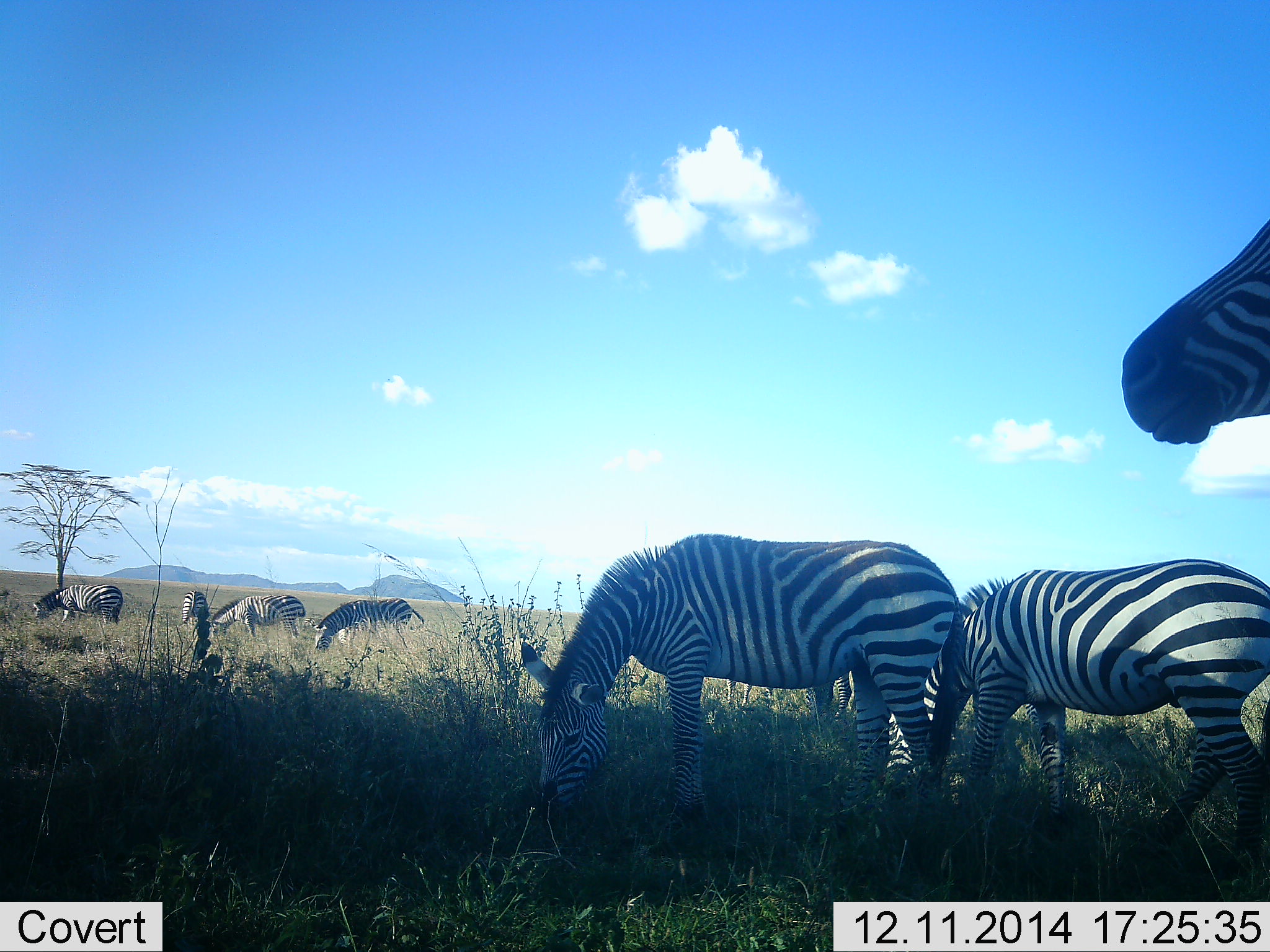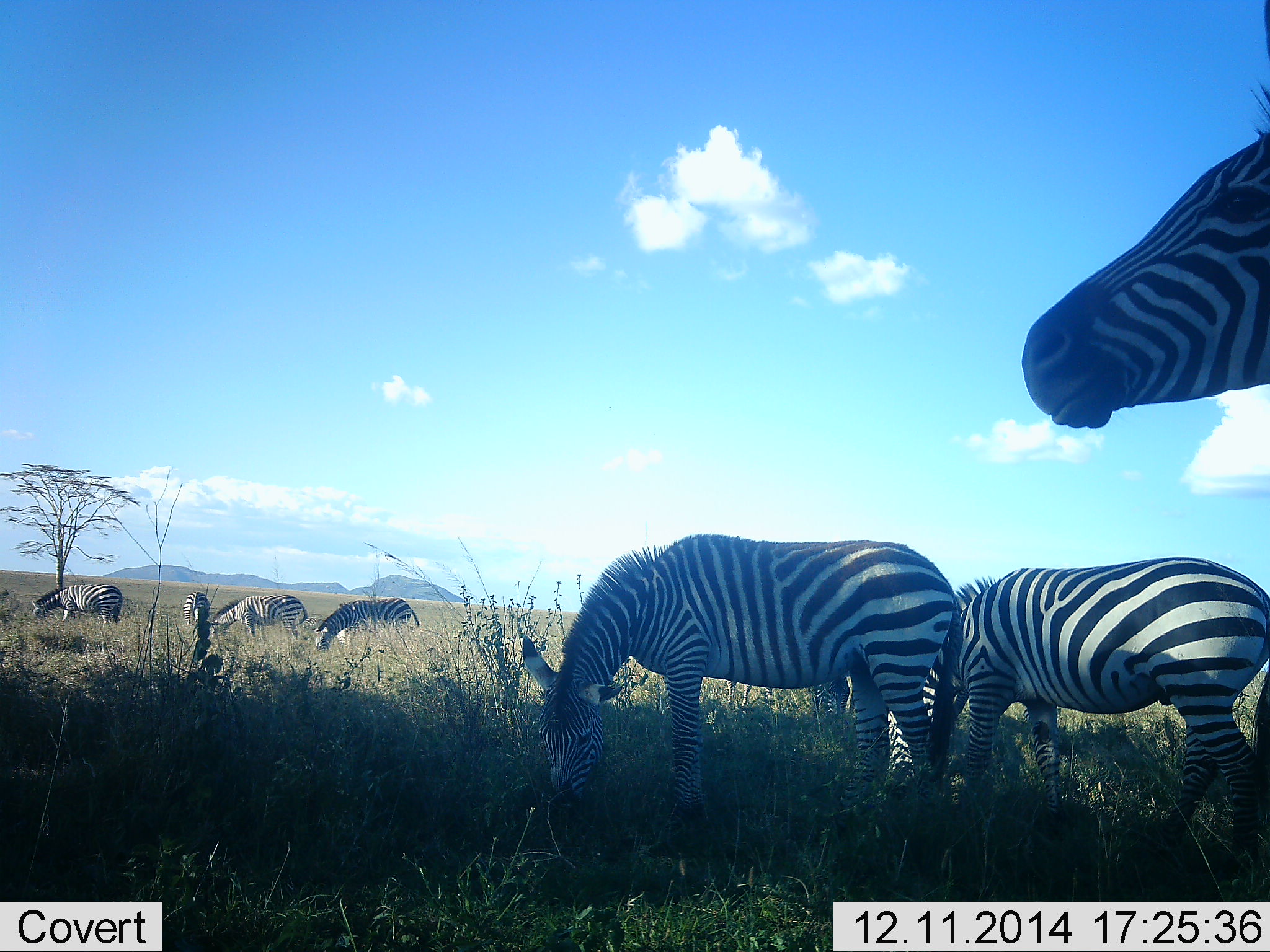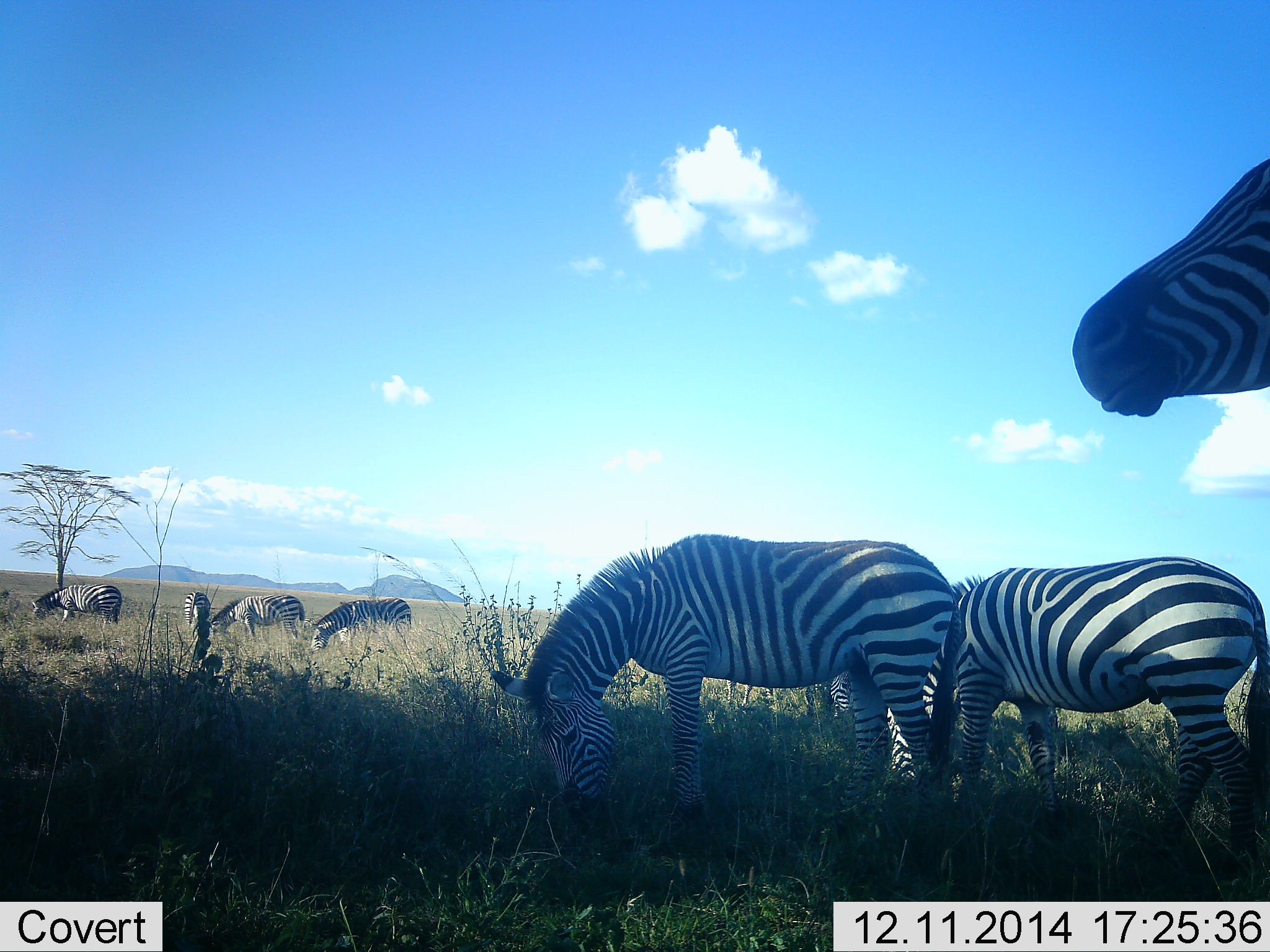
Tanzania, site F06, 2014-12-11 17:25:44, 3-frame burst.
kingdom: Animalia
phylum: Chordata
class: Mammalia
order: Perissodactyla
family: Equidae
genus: Equus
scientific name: Equus quagga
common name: plains zebra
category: zebra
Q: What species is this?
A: Zebra (plains zebra) (Equus quagga).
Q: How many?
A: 8.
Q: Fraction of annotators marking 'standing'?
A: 60%.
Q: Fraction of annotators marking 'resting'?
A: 0%.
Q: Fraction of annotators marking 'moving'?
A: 20%.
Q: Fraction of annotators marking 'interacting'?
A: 0%.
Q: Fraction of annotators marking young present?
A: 0%.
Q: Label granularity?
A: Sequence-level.